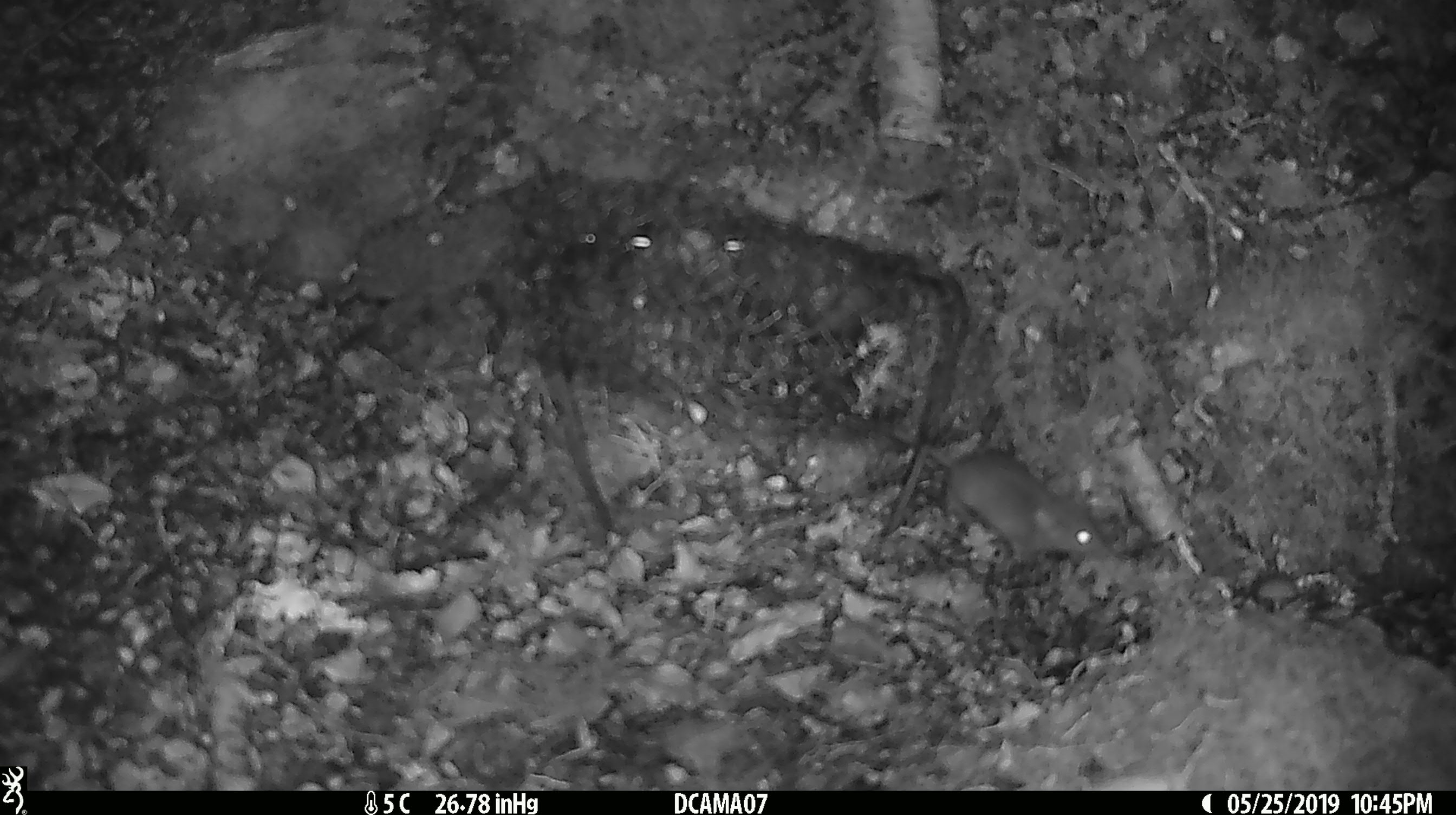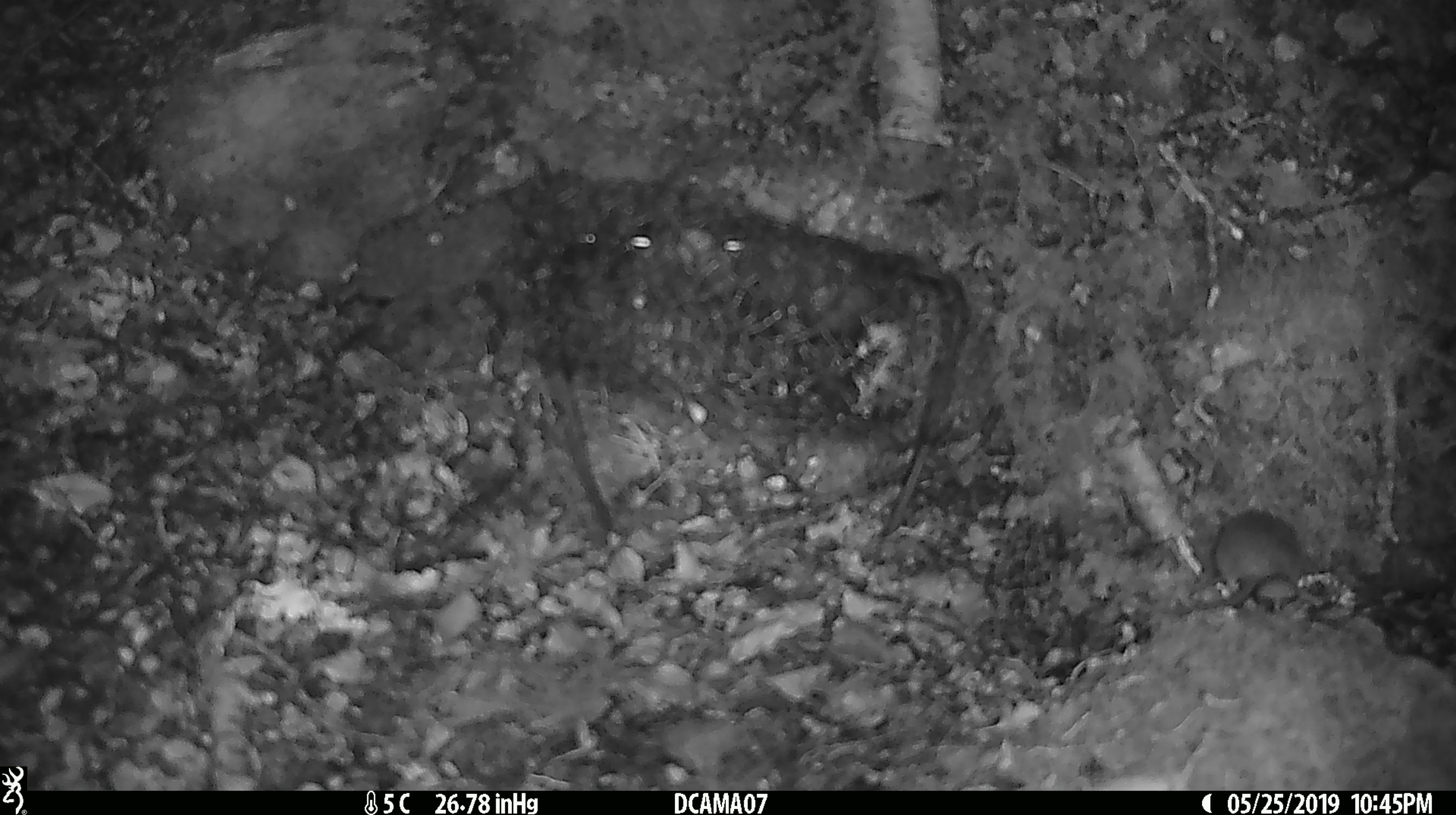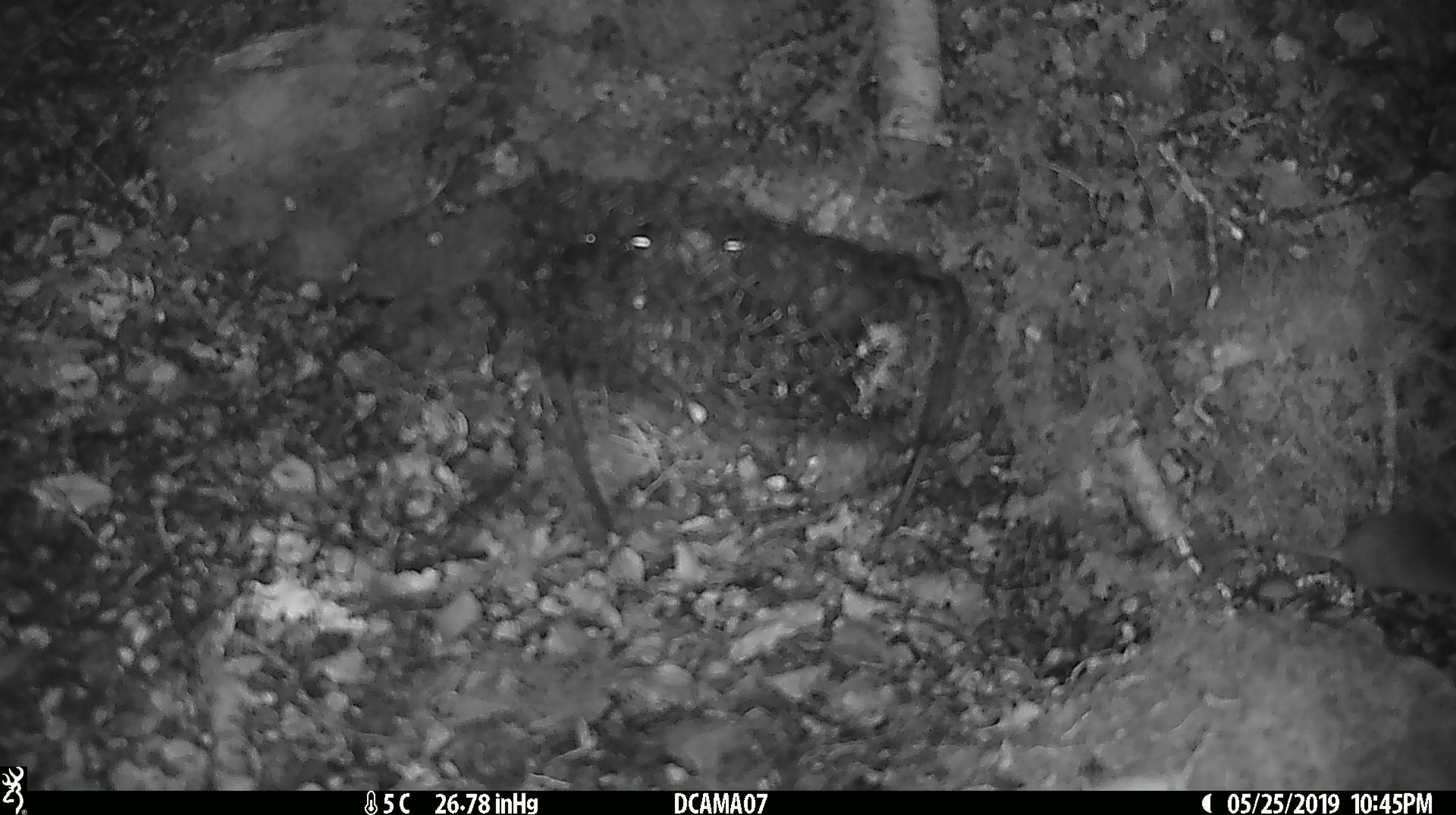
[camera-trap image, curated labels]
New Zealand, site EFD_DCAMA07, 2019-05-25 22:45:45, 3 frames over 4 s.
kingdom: Animalia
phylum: Chordata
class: Mammalia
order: Rodentia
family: Muridae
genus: Mus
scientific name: Mus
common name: mouse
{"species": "mouse (Mus)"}